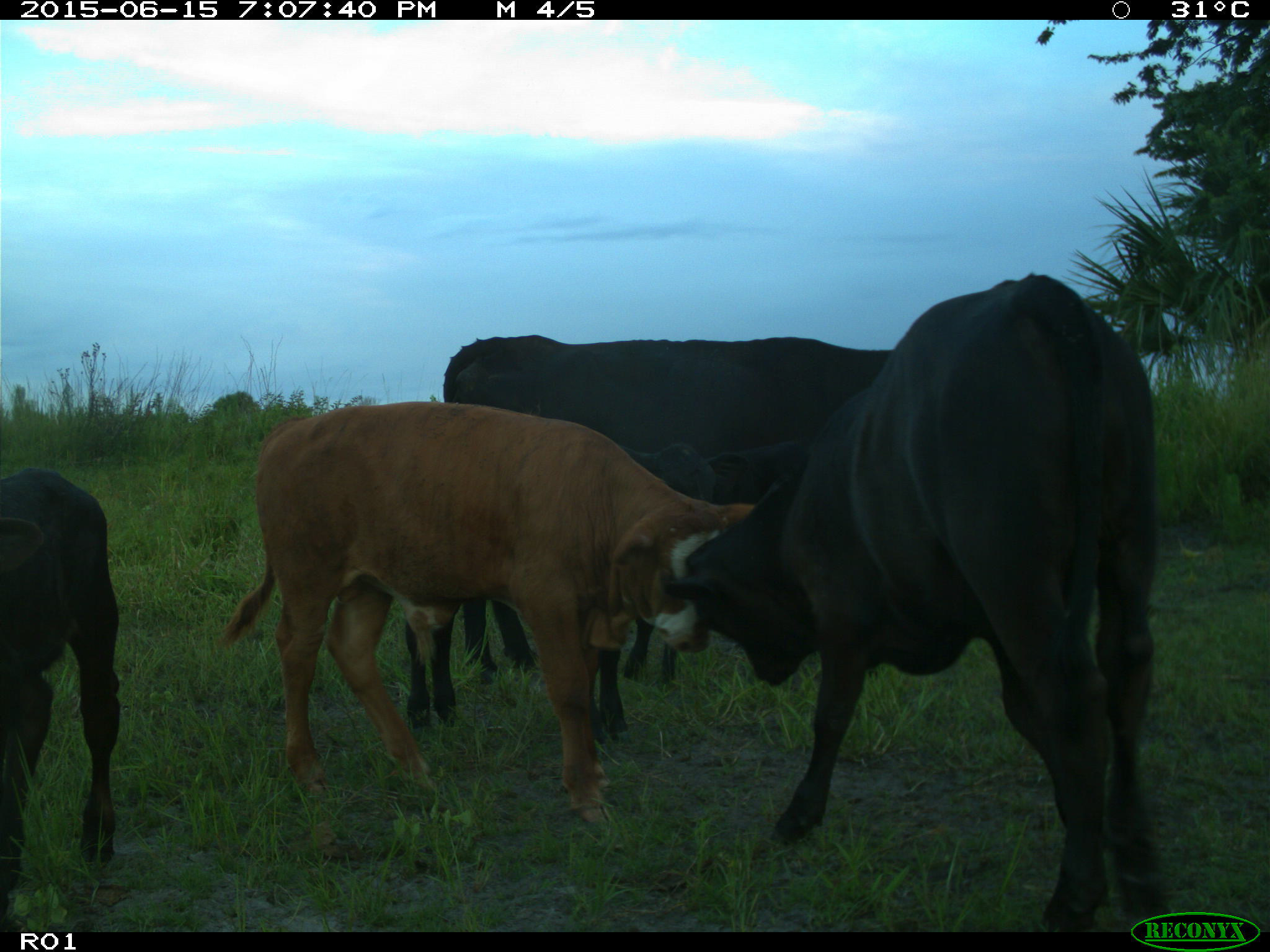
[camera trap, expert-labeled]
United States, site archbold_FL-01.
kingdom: Animalia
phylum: Chordata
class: Mammalia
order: Artiodactyla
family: Bovidae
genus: Bos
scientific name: Bos taurus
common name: domestic cow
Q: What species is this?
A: Bos taurus (domestic cow).